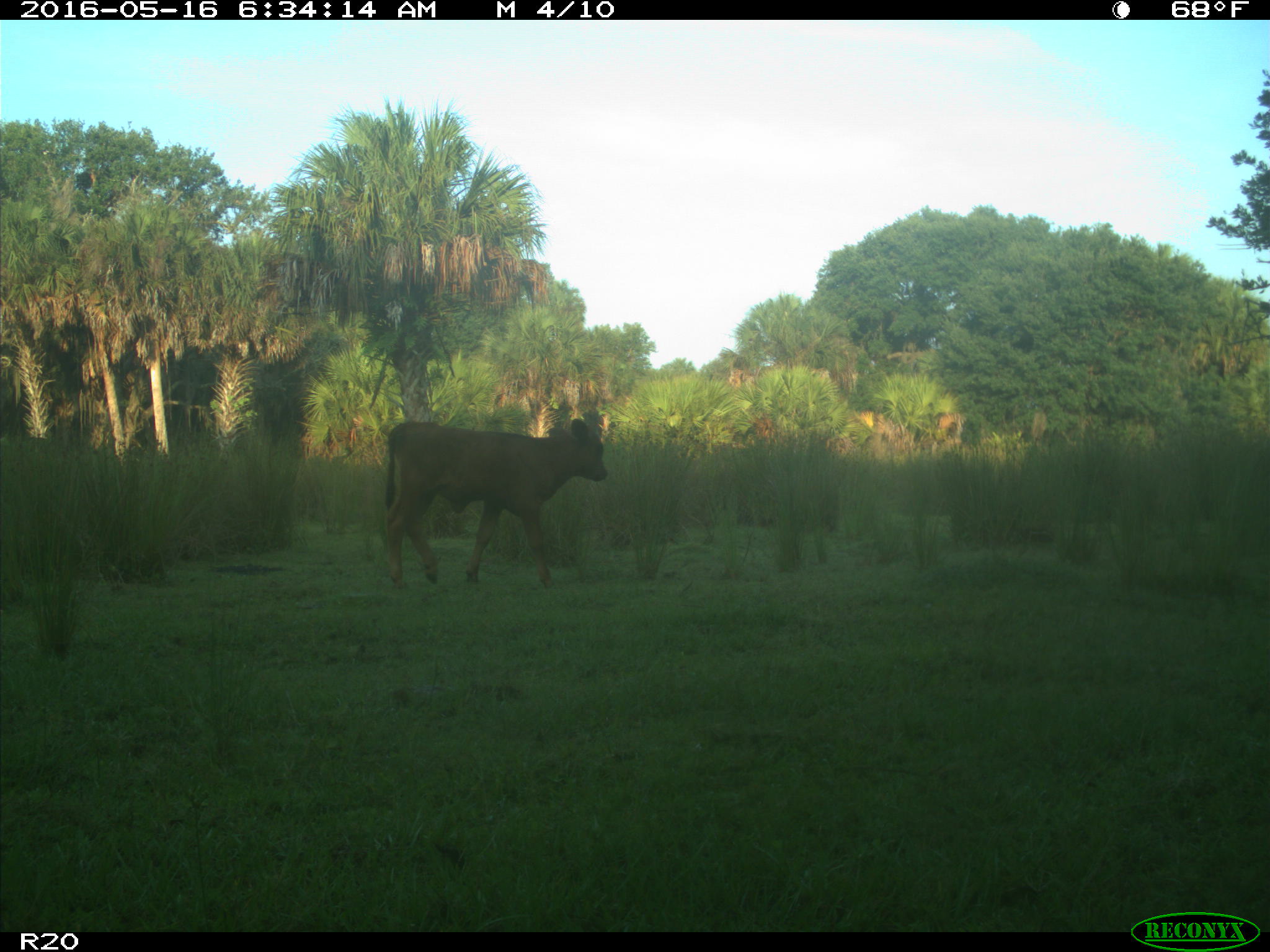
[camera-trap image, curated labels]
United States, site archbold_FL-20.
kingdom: Animalia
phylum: Chordata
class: Mammalia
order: Artiodactyla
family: Bovidae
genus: Bos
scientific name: Bos taurus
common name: domestic cow